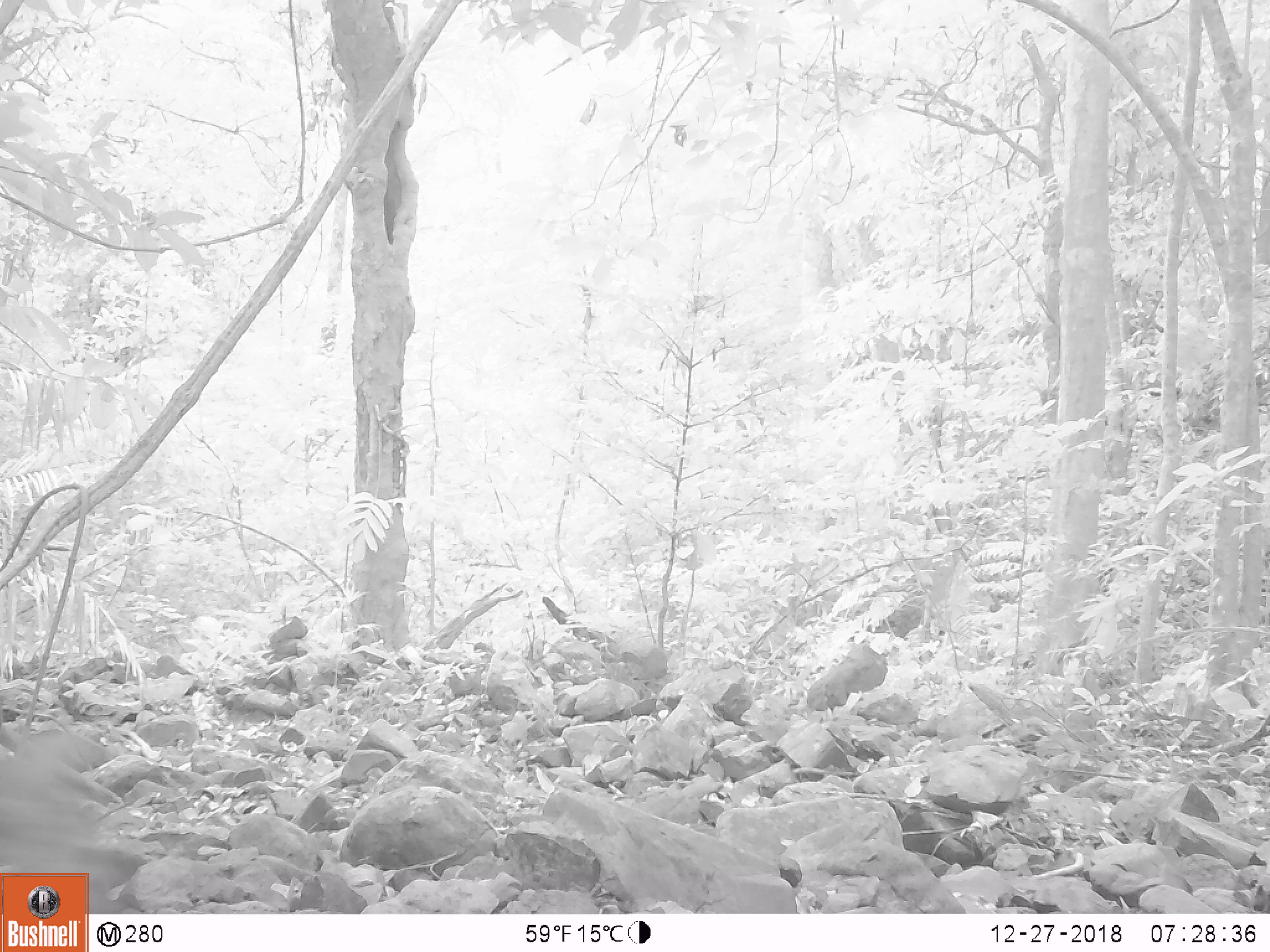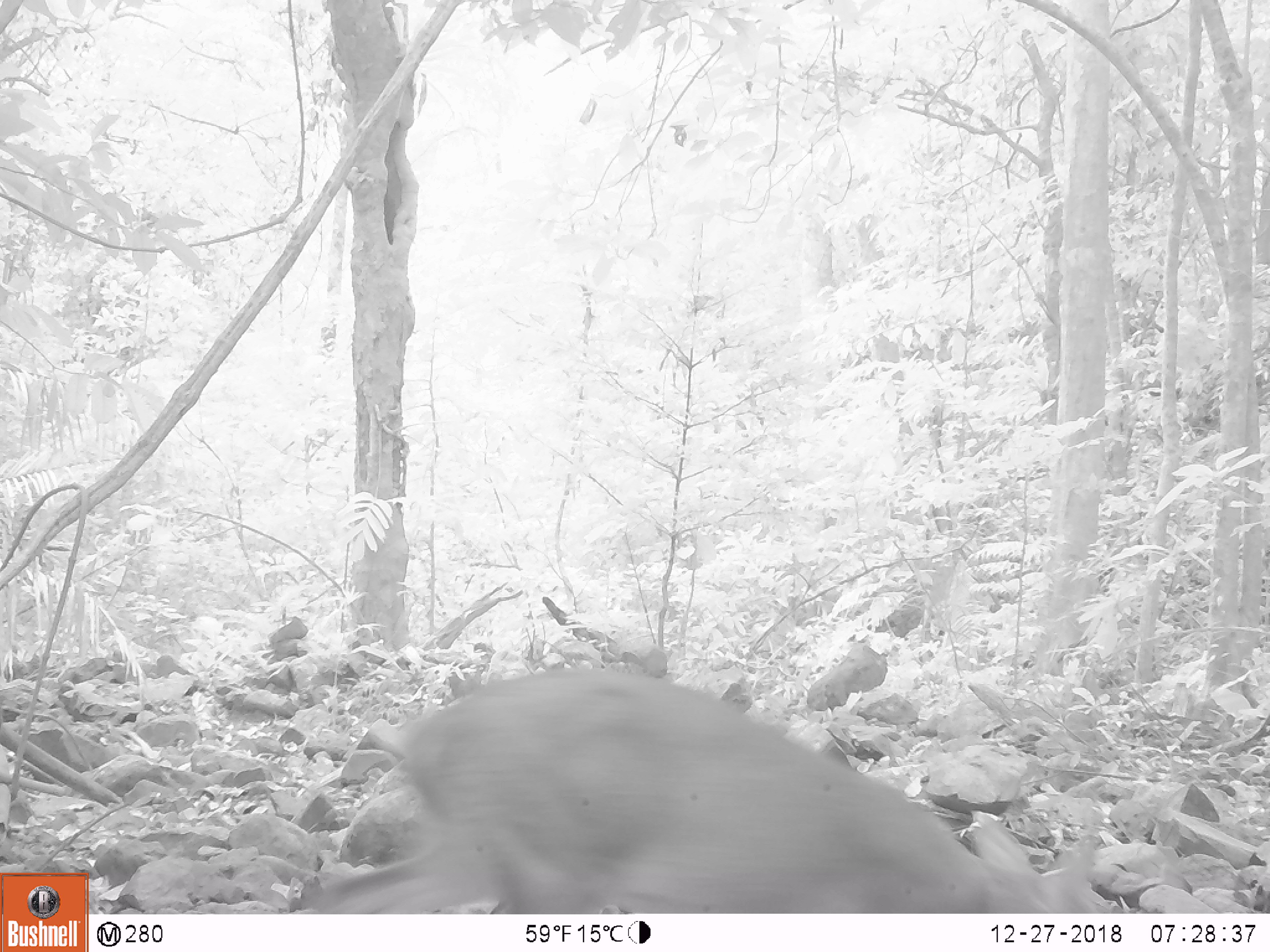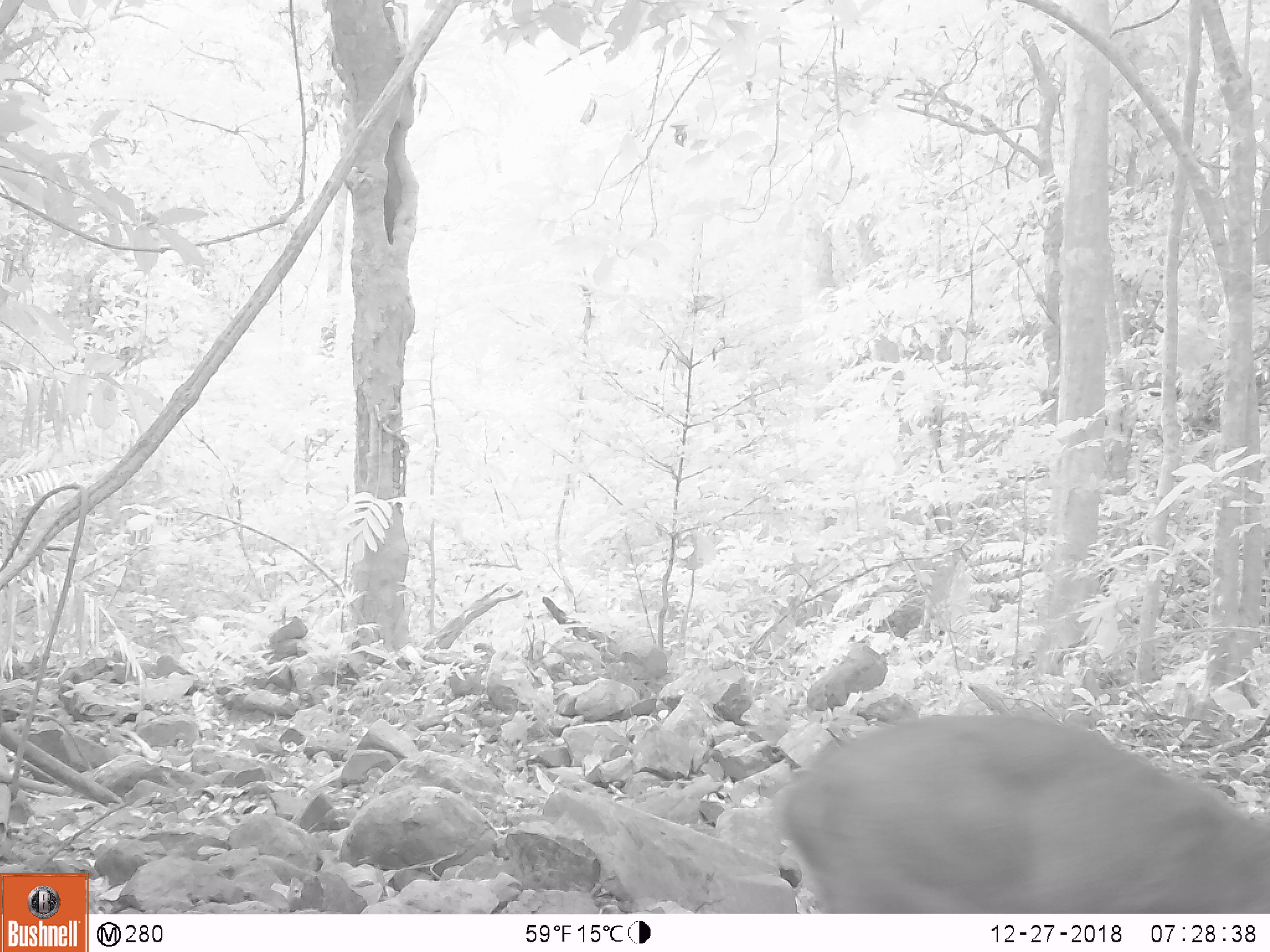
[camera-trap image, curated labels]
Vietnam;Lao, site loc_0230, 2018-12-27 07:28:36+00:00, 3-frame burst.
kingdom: Animalia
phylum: Chordata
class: Mammalia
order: Artiodactyla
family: Cervidae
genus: Muntiacus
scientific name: Muntiacus vuquangensis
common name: large-antlered muntjac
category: large antlered muntjac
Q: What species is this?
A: Large antlered muntjac (large-antlered muntjac) (Muntiacus vuquangensis).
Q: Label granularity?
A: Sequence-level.